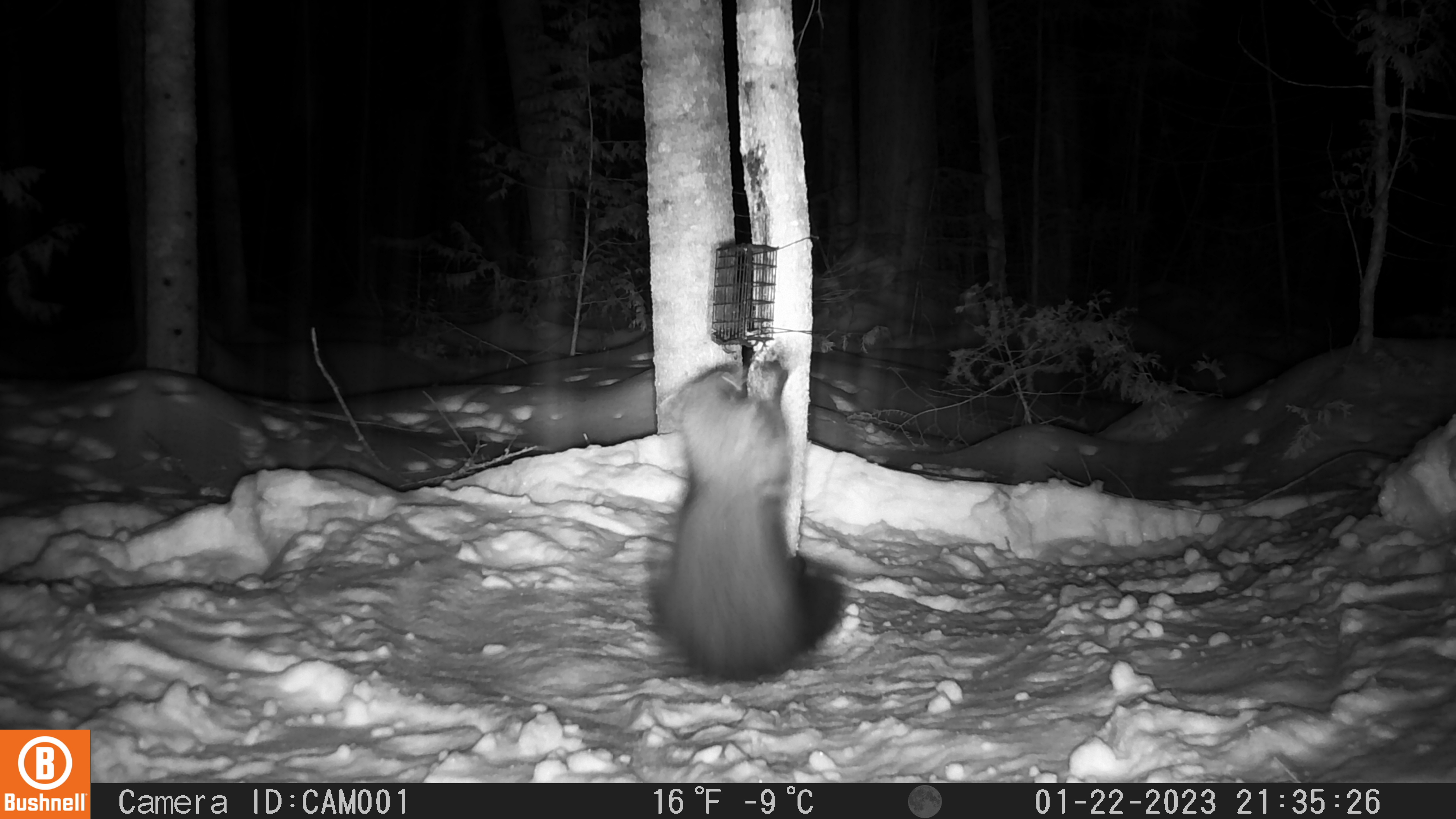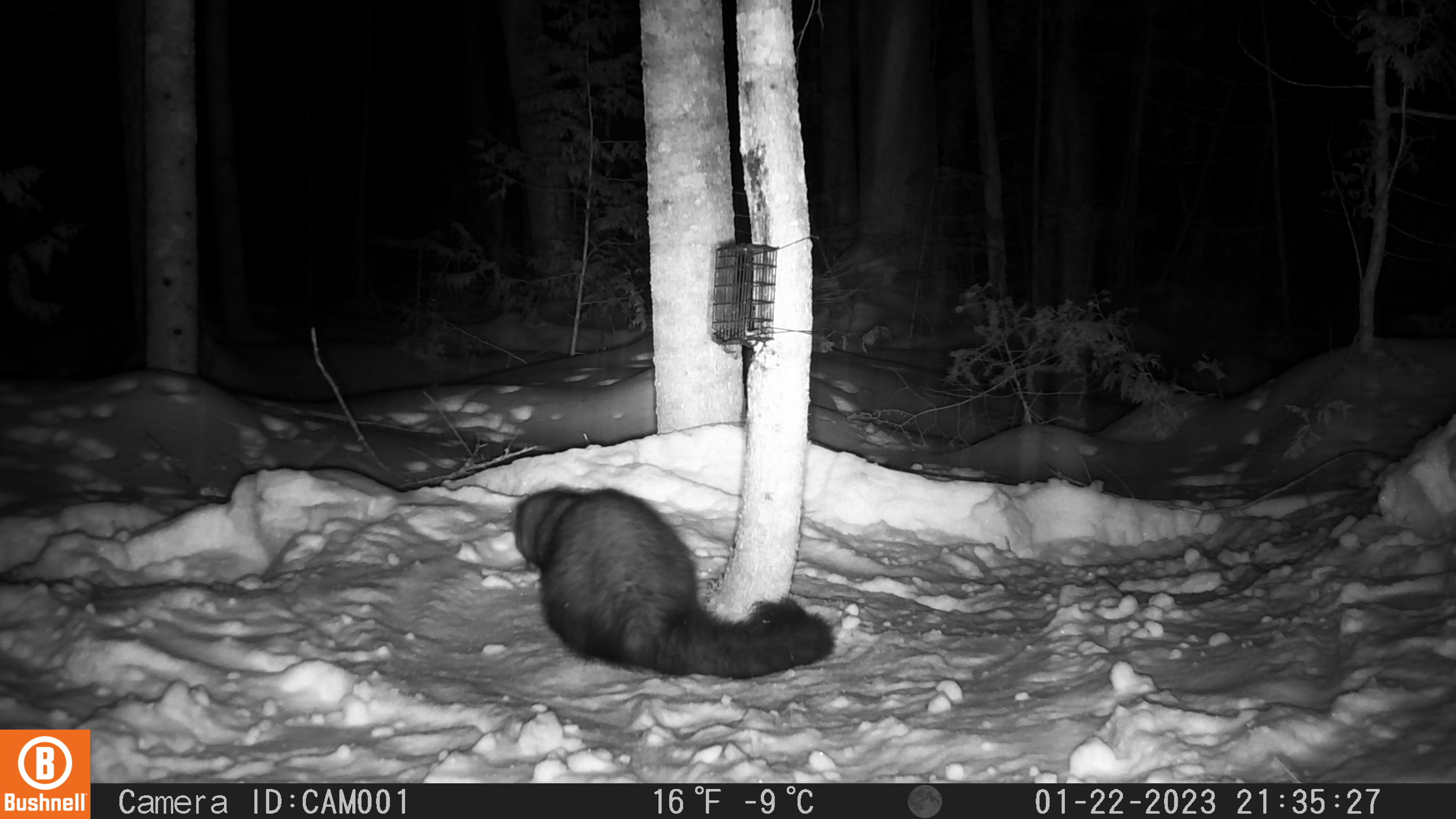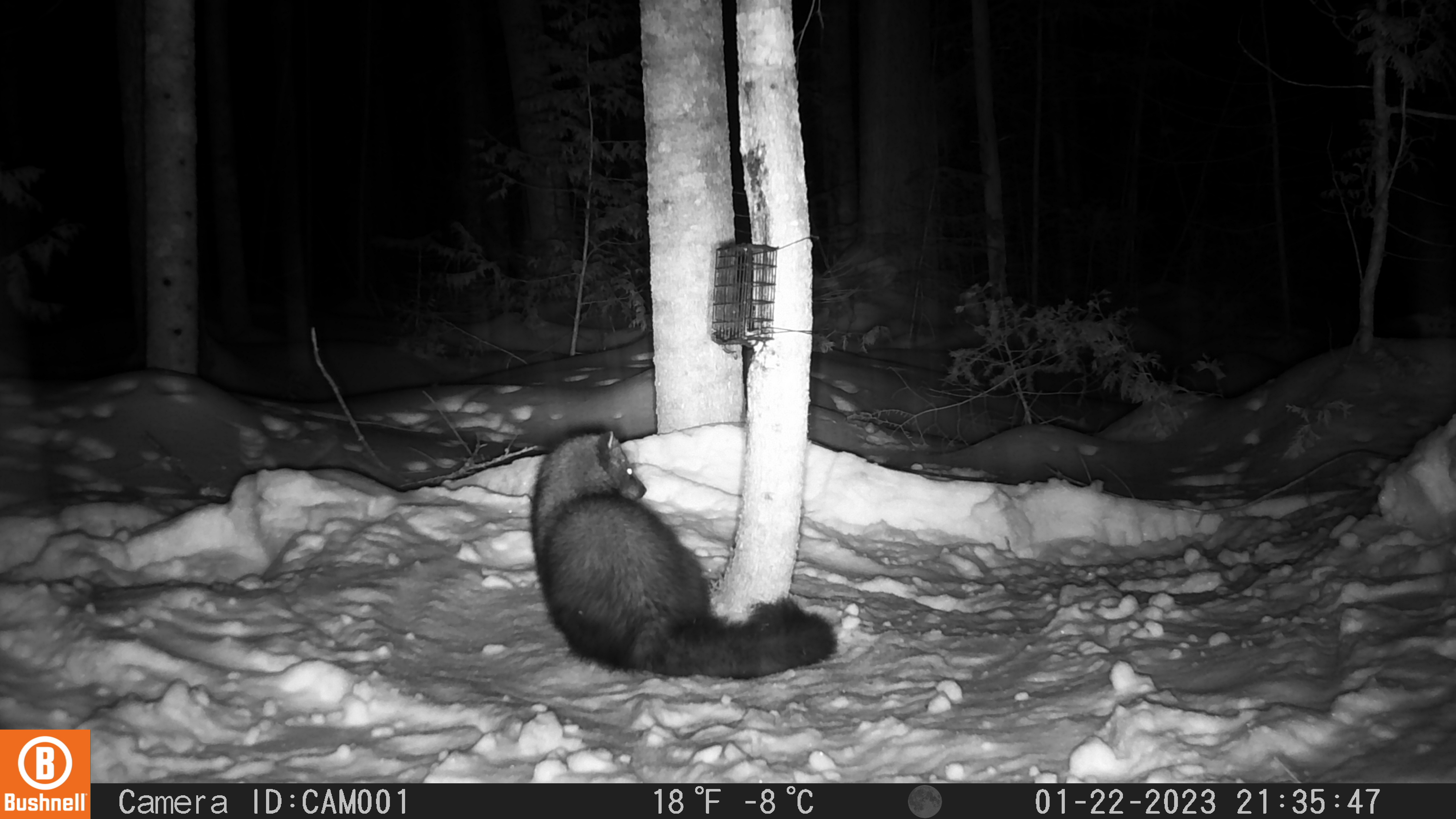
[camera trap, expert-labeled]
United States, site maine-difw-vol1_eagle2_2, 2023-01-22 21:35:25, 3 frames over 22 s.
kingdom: Animalia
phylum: Chordata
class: Mammalia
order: Carnivora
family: Mustelidae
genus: Pekania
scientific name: Pekania pennanti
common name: fisher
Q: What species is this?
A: Fisher (Pekania pennanti).